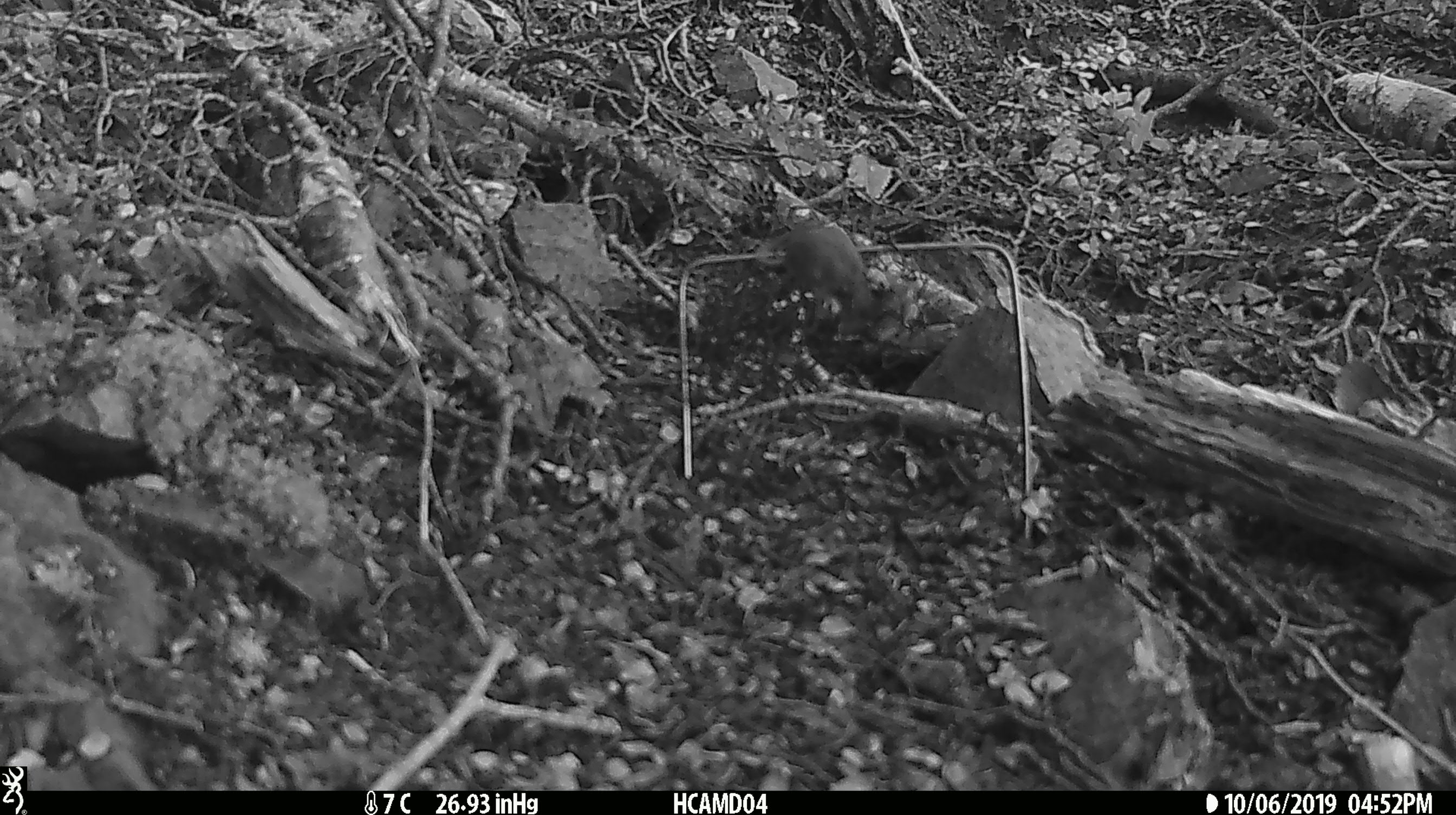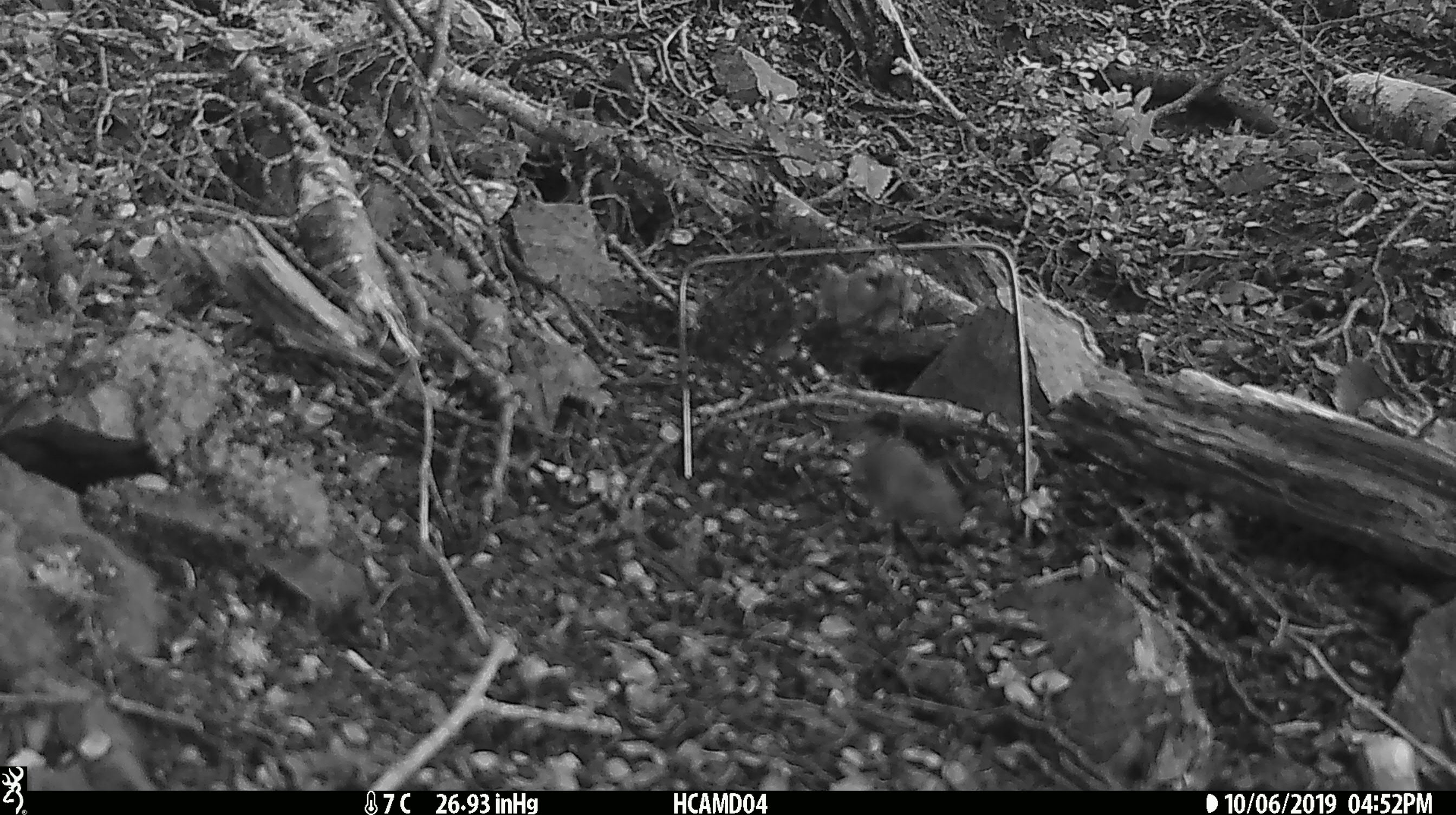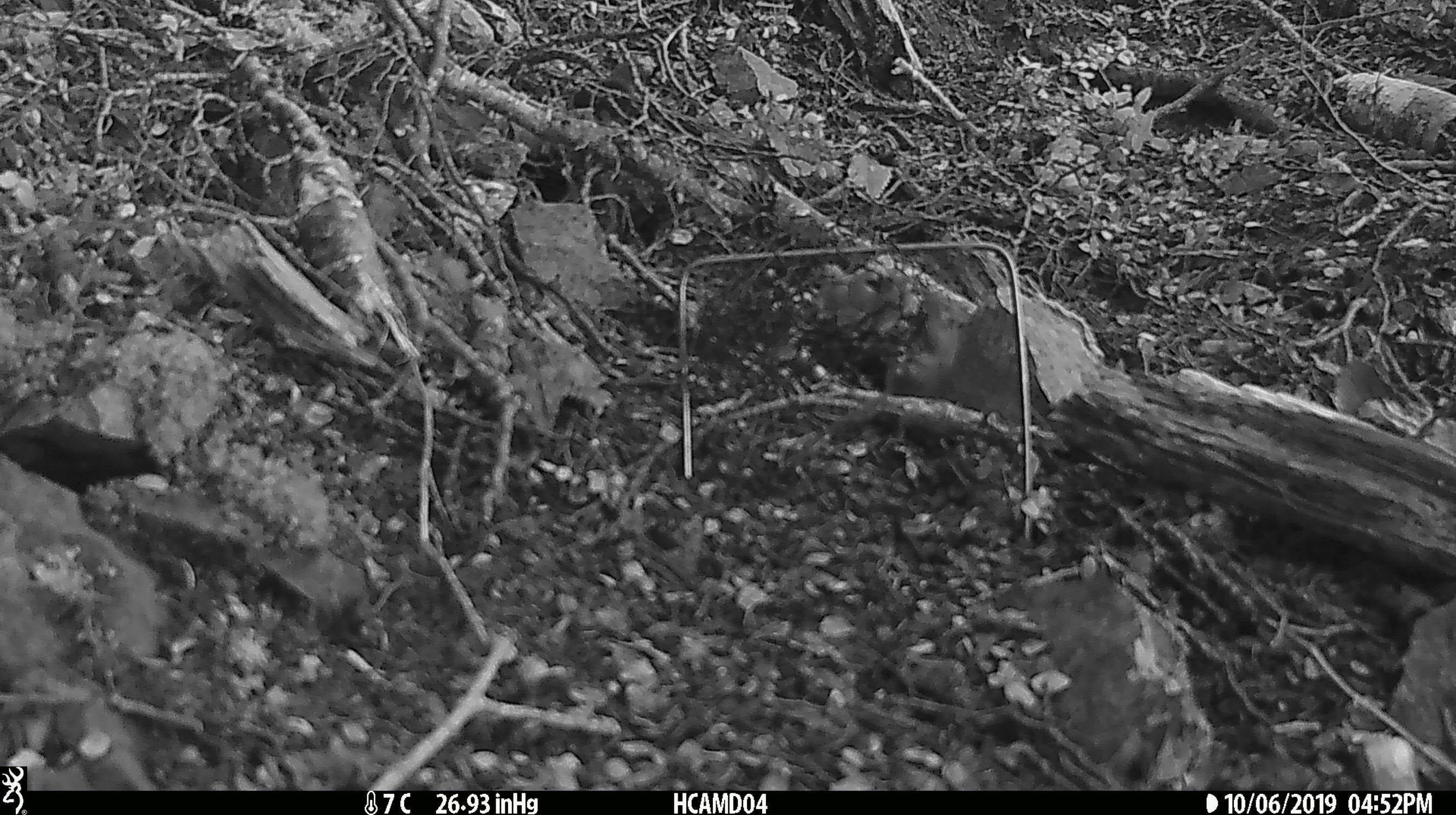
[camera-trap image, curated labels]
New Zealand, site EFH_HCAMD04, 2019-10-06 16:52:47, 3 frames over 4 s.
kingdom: Animalia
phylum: Chordata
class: Mammalia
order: Rodentia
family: Muridae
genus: Mus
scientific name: Mus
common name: mouse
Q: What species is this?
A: Mouse (Mus).